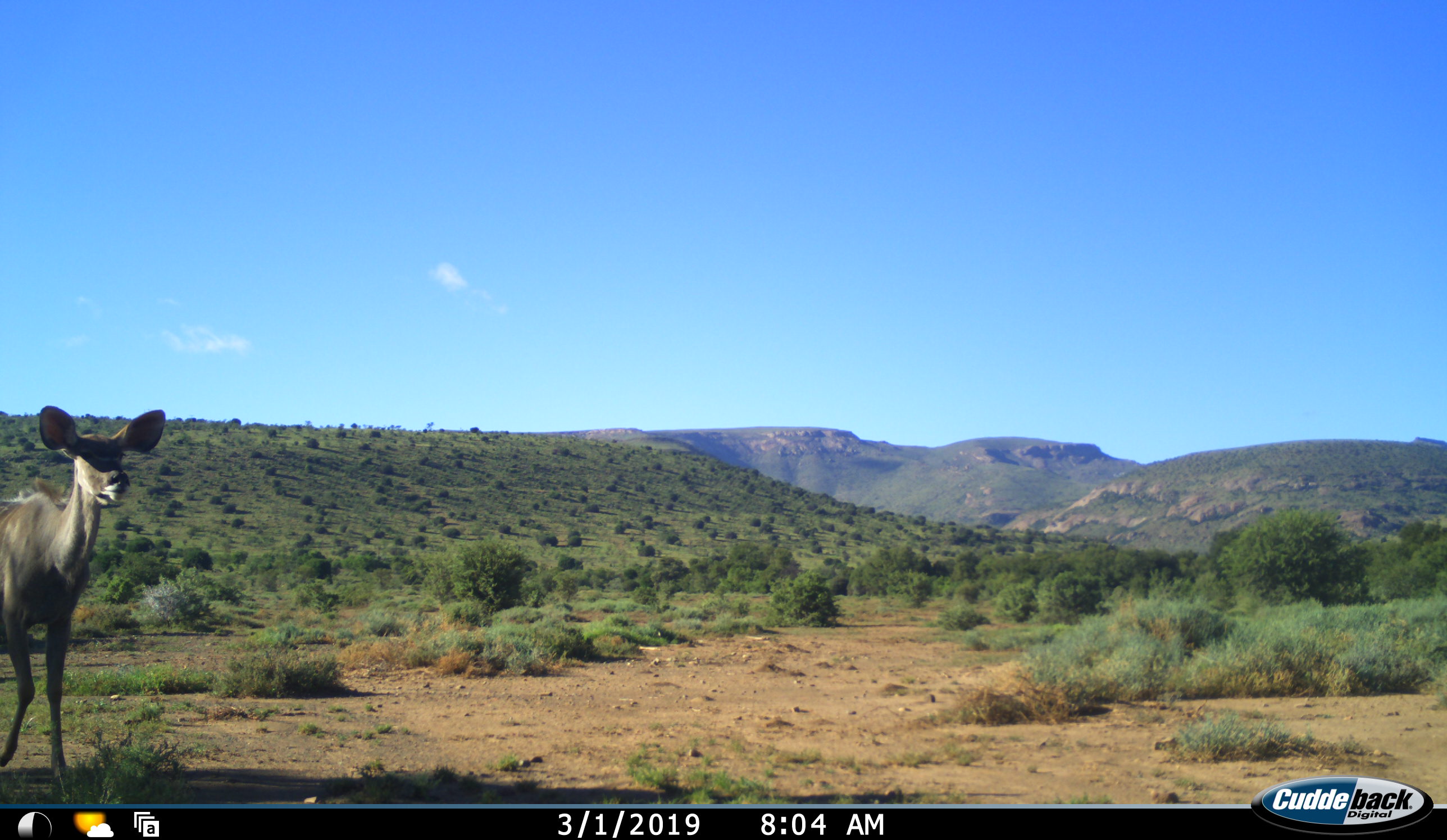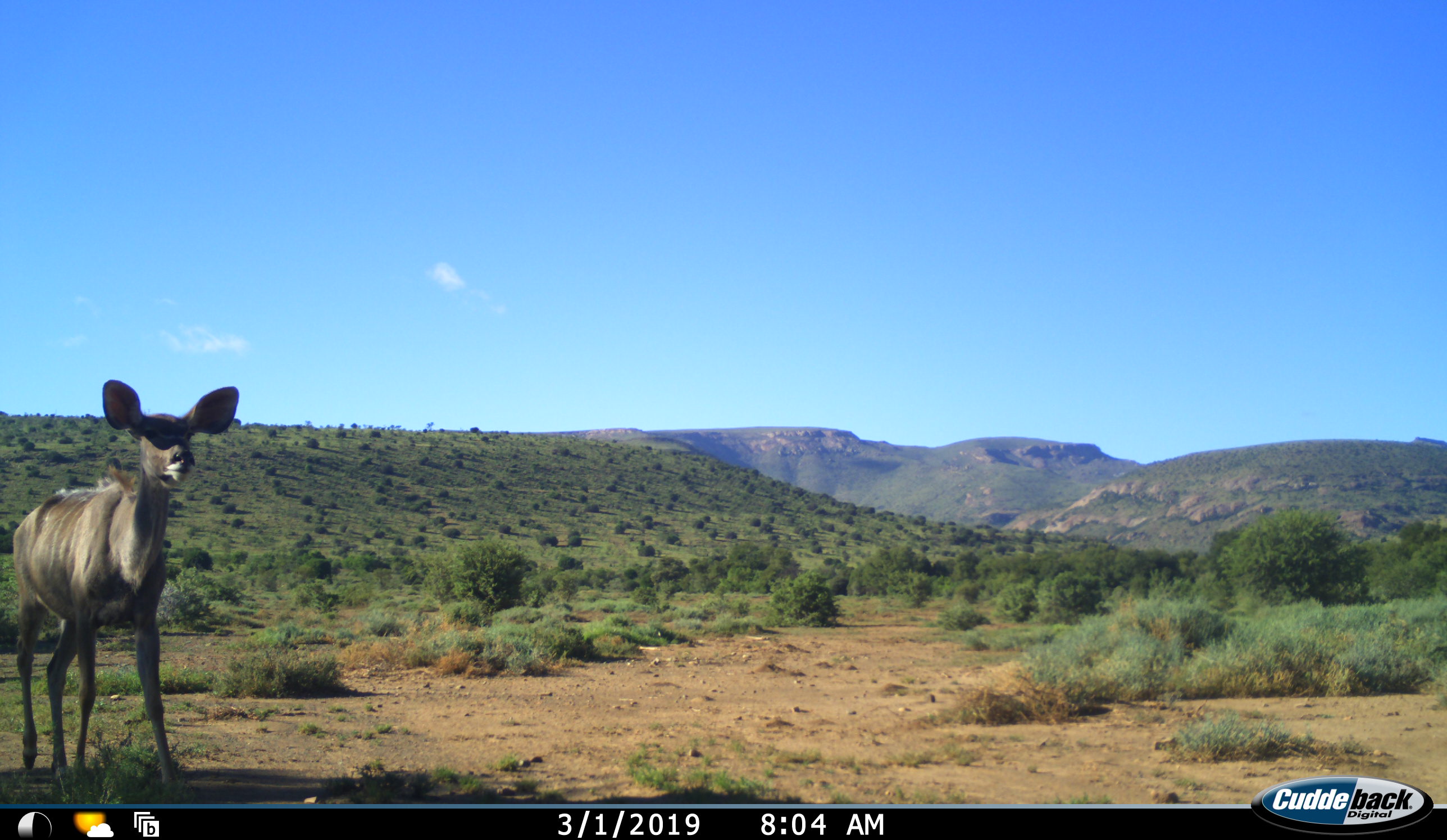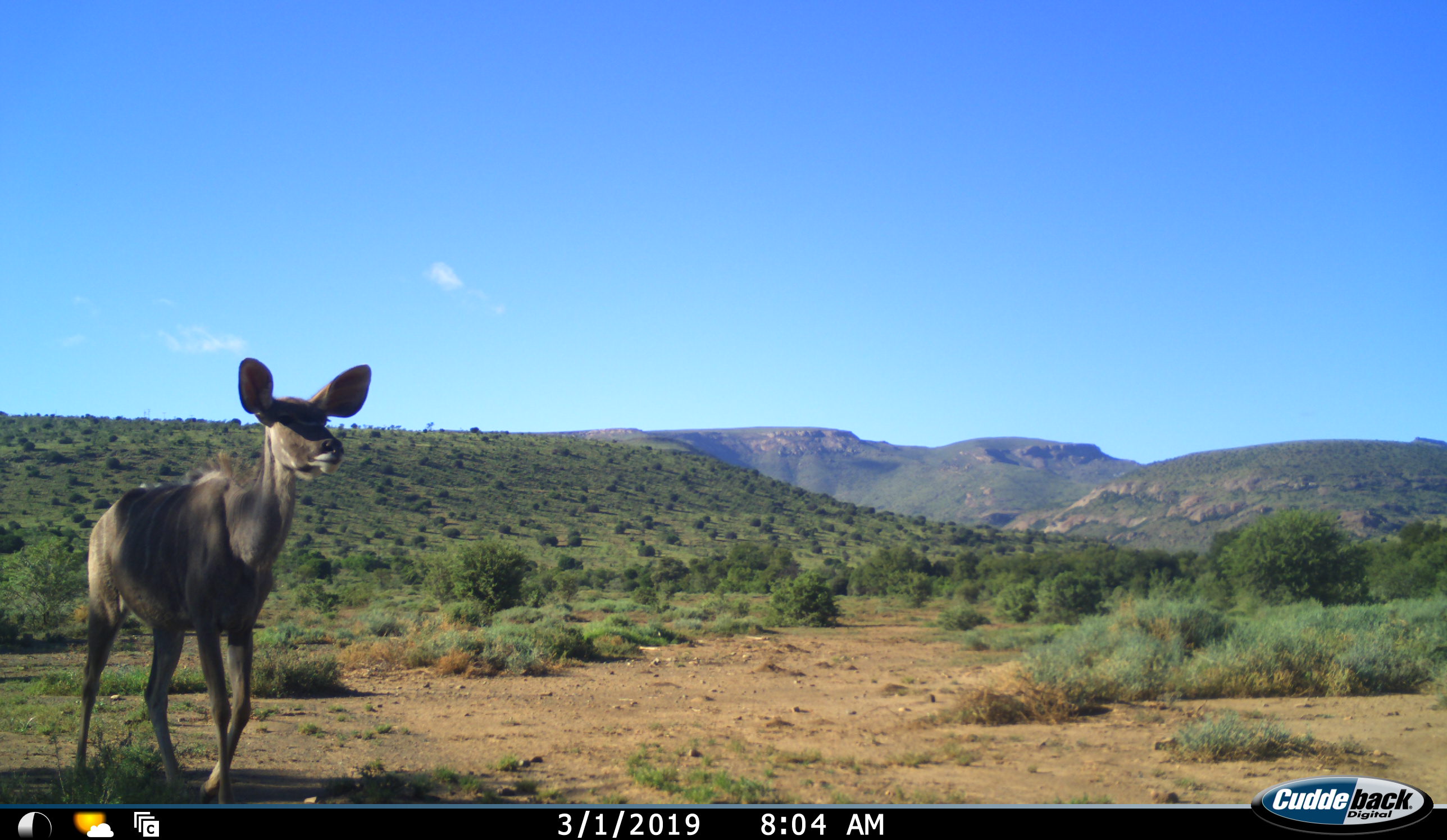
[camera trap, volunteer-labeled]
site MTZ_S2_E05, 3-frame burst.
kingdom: Animalia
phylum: Chordata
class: Mammalia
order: Artiodactyla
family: Bovidae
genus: Tragelaphus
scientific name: Tragelaphus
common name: kudu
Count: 1.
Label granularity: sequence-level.